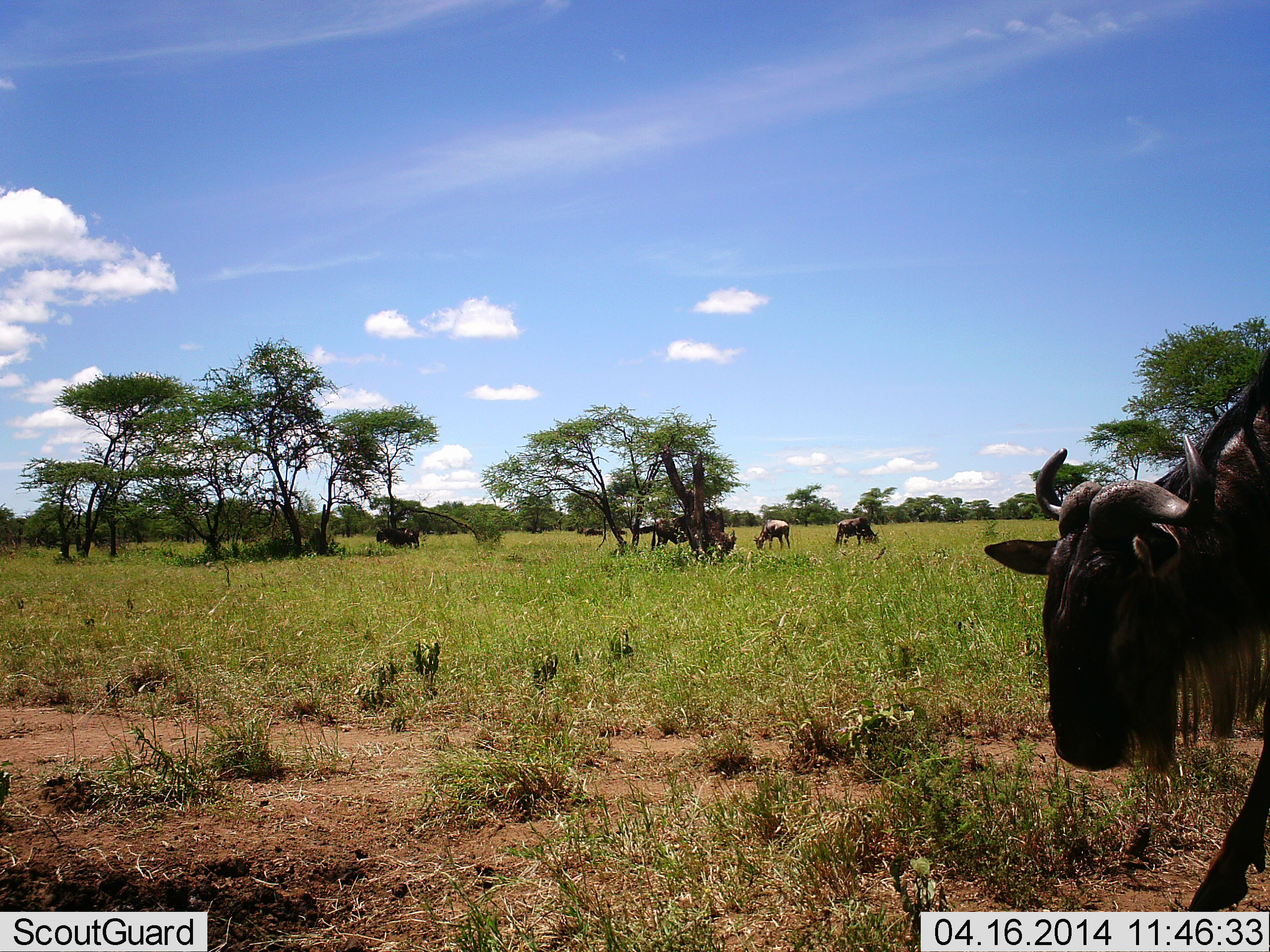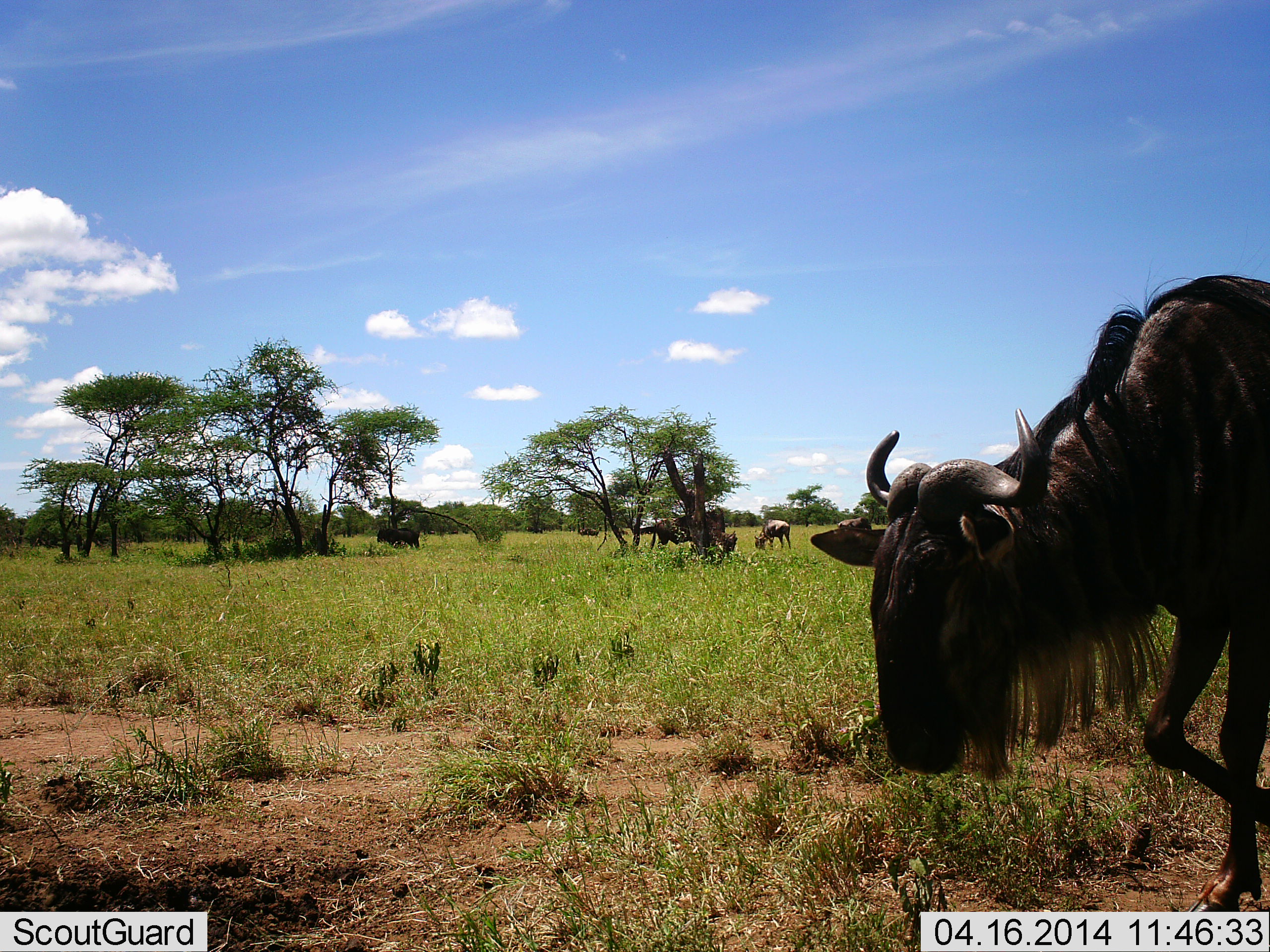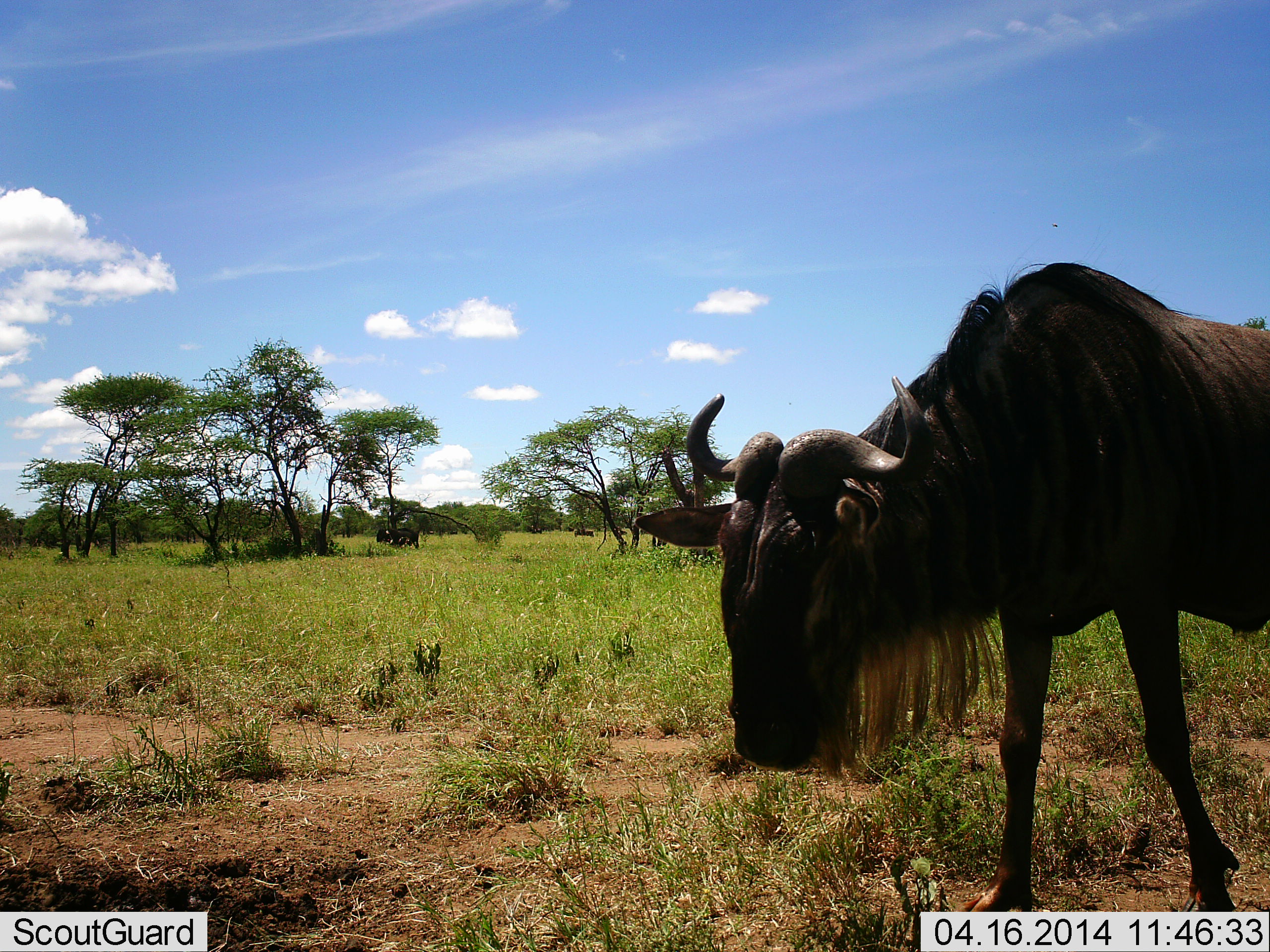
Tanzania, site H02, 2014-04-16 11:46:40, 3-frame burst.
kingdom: Animalia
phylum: Chordata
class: Mammalia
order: Artiodactyla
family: Bovidae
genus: Connochaetes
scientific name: Connochaetes taurinus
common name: blue wildebeest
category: wildebeest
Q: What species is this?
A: Wildebeest (blue wildebeest) (Connochaetes taurinus).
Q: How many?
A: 5.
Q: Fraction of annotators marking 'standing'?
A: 20%.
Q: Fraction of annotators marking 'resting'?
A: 10%.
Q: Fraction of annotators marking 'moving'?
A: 80%.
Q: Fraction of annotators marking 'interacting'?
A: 0%.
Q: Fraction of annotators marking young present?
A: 0%.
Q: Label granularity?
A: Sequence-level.